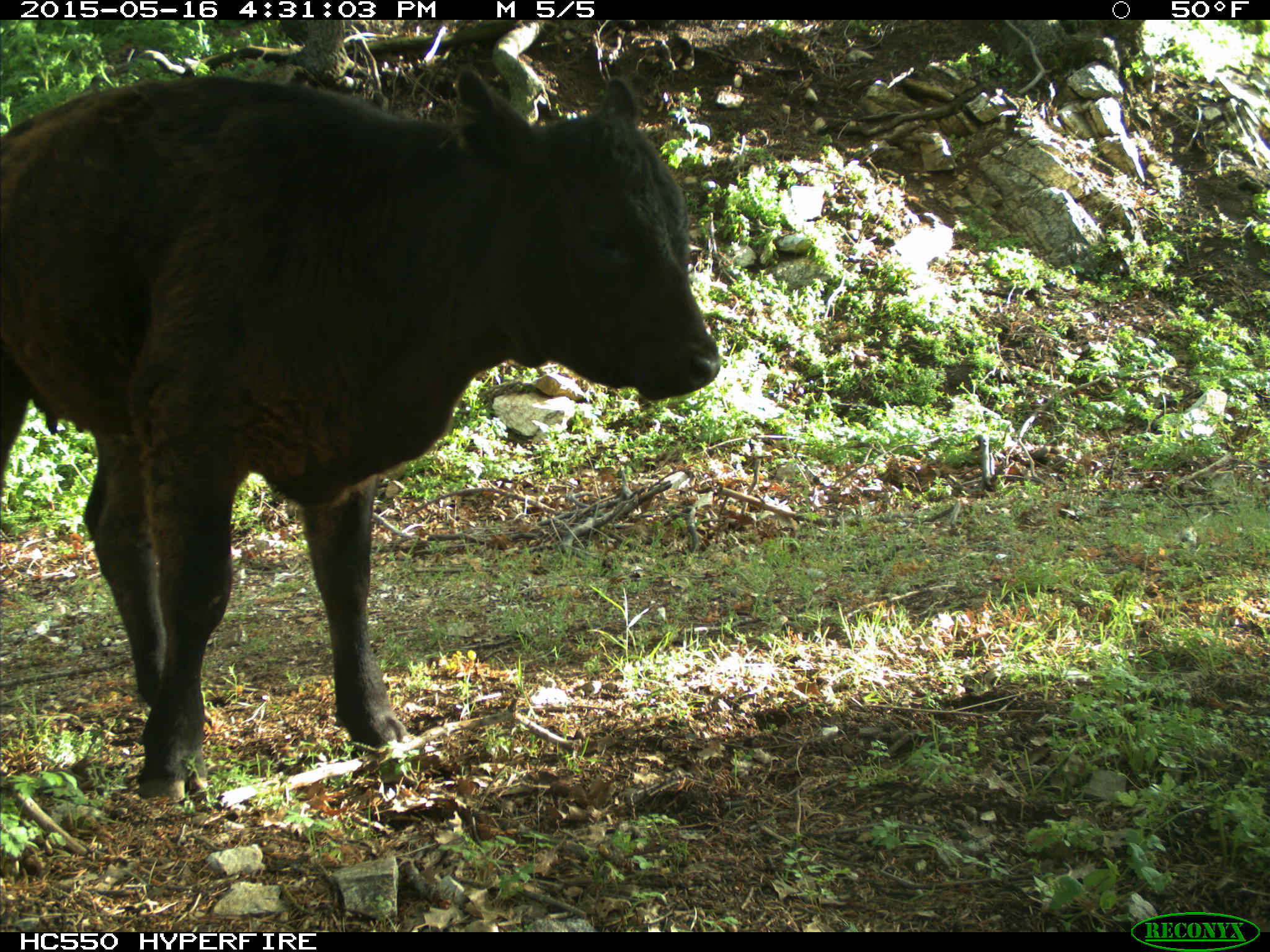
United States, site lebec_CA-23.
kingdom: Animalia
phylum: Chordata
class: Mammalia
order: Artiodactyla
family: Bovidae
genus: Bos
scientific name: Bos taurus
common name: domestic cow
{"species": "Bos taurus (domestic cow)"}